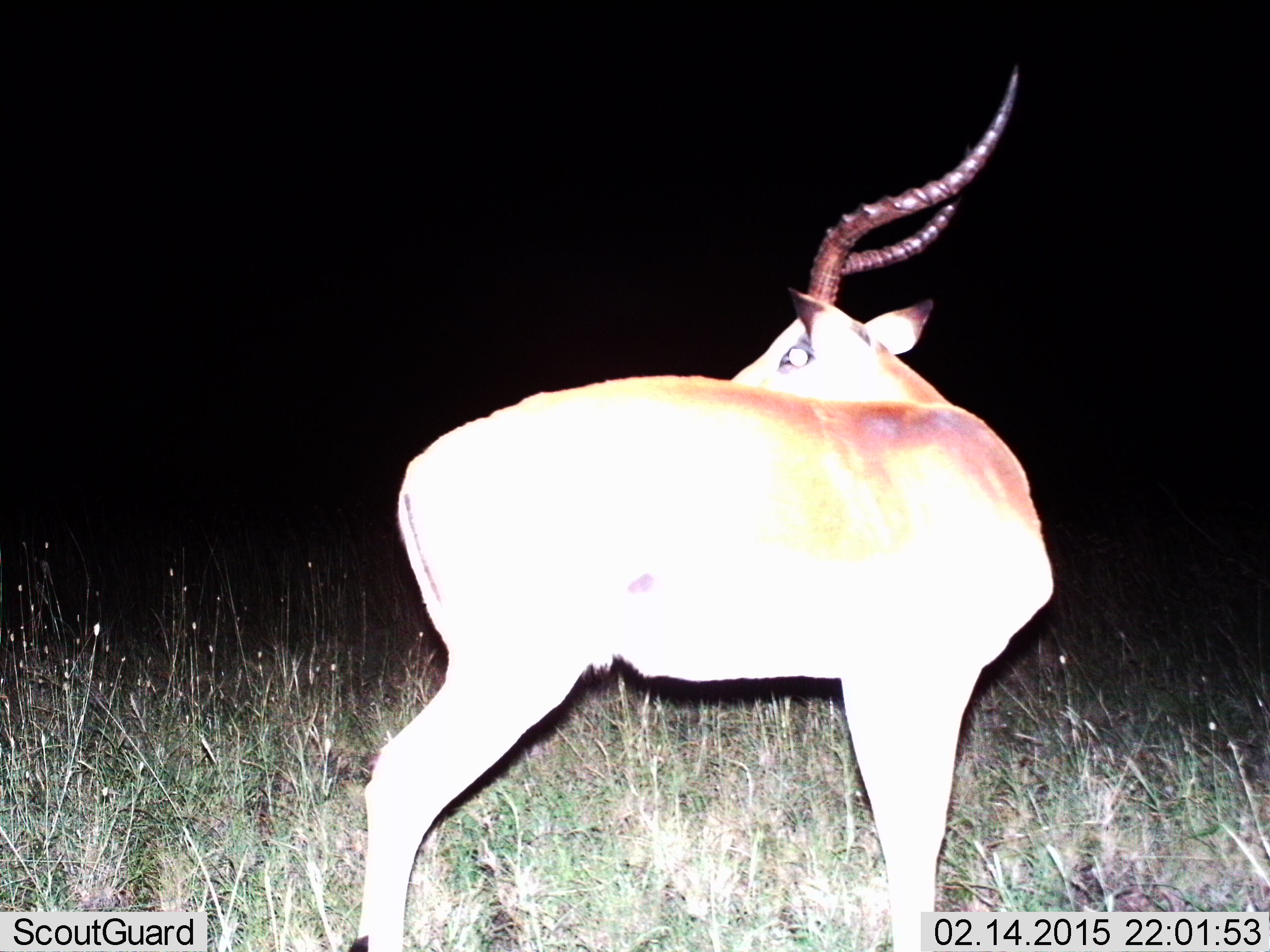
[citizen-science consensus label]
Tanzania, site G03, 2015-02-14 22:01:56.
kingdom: Animalia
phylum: Chordata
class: Mammalia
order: Artiodactyla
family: Bovidae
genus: Aepyceros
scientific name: Aepyceros melampus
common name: impala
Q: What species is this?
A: Impala (Aepyceros melampus).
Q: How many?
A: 1.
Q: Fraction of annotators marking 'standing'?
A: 70%.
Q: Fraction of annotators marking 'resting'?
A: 20%.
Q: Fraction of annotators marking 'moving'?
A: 20%.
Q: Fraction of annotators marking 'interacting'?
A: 0%.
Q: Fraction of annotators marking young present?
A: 0%.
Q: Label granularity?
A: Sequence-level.